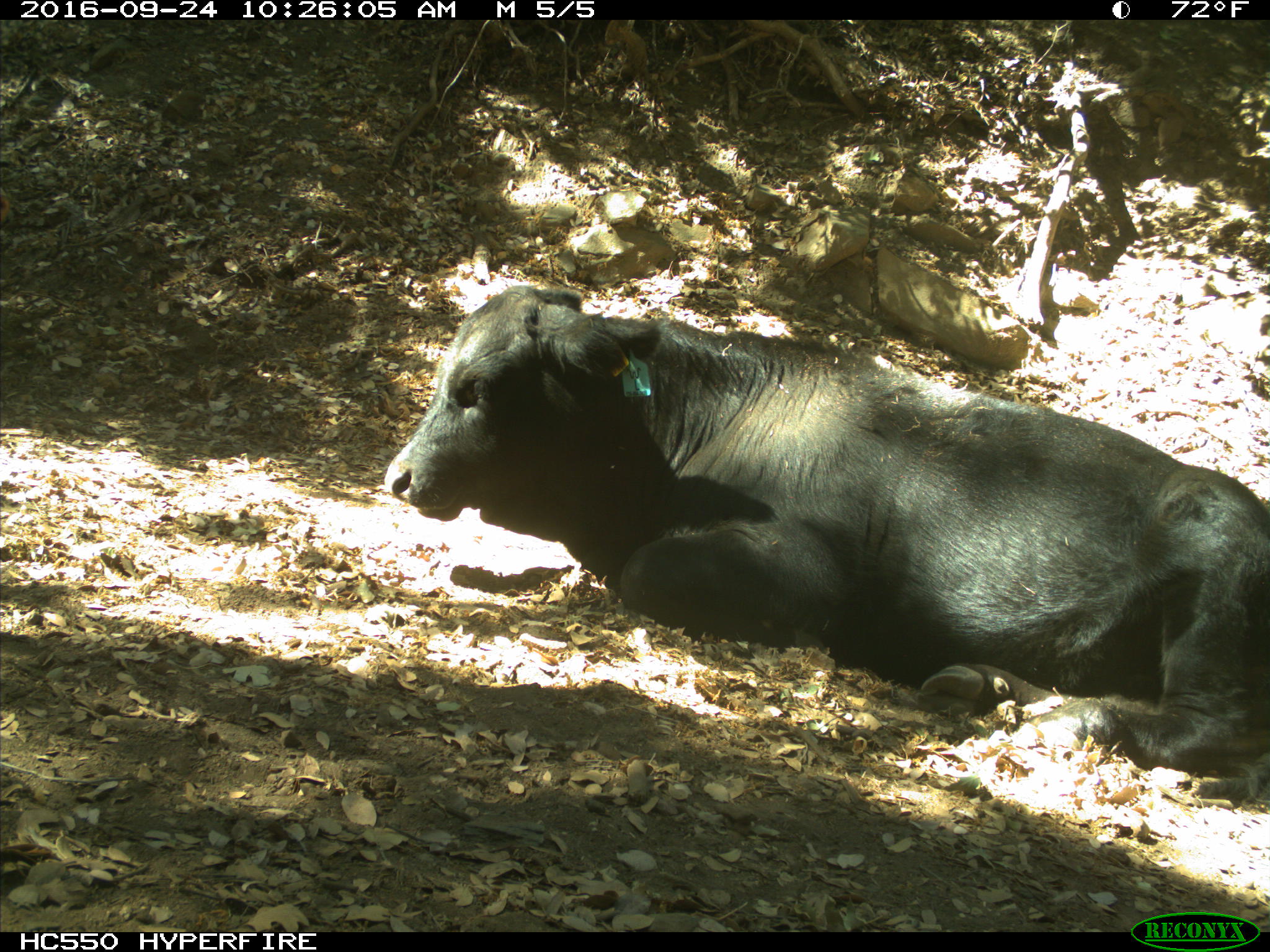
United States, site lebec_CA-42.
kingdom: Animalia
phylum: Chordata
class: Mammalia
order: Artiodactyla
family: Bovidae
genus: Bos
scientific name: Bos taurus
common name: domestic cow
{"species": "Bos taurus (domestic cow)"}